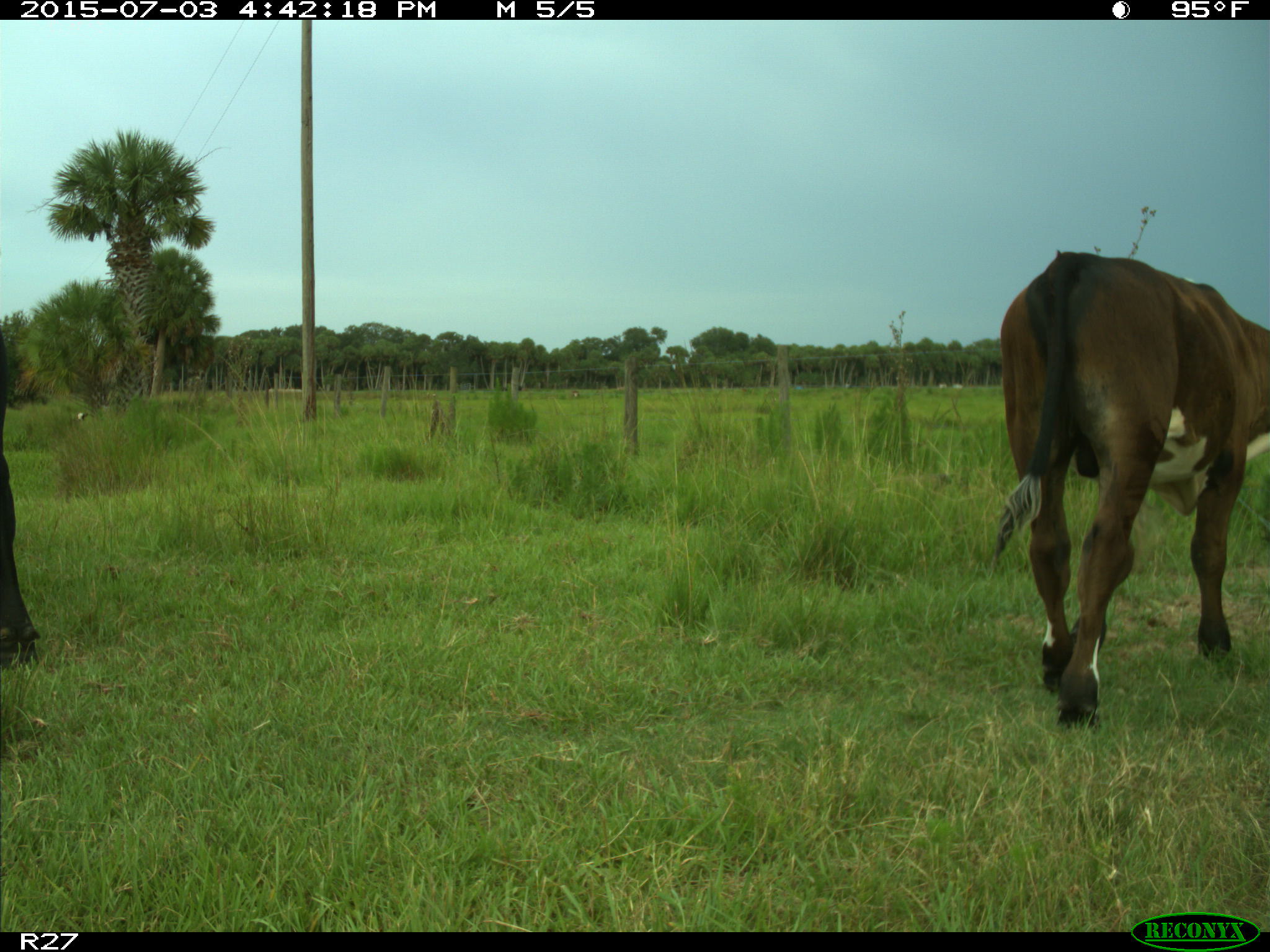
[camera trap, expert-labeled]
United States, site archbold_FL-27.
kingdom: Animalia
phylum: Chordata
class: Mammalia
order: Artiodactyla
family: Bovidae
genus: Bos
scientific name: Bos taurus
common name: domestic cow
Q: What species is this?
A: Bos taurus (domestic cow).